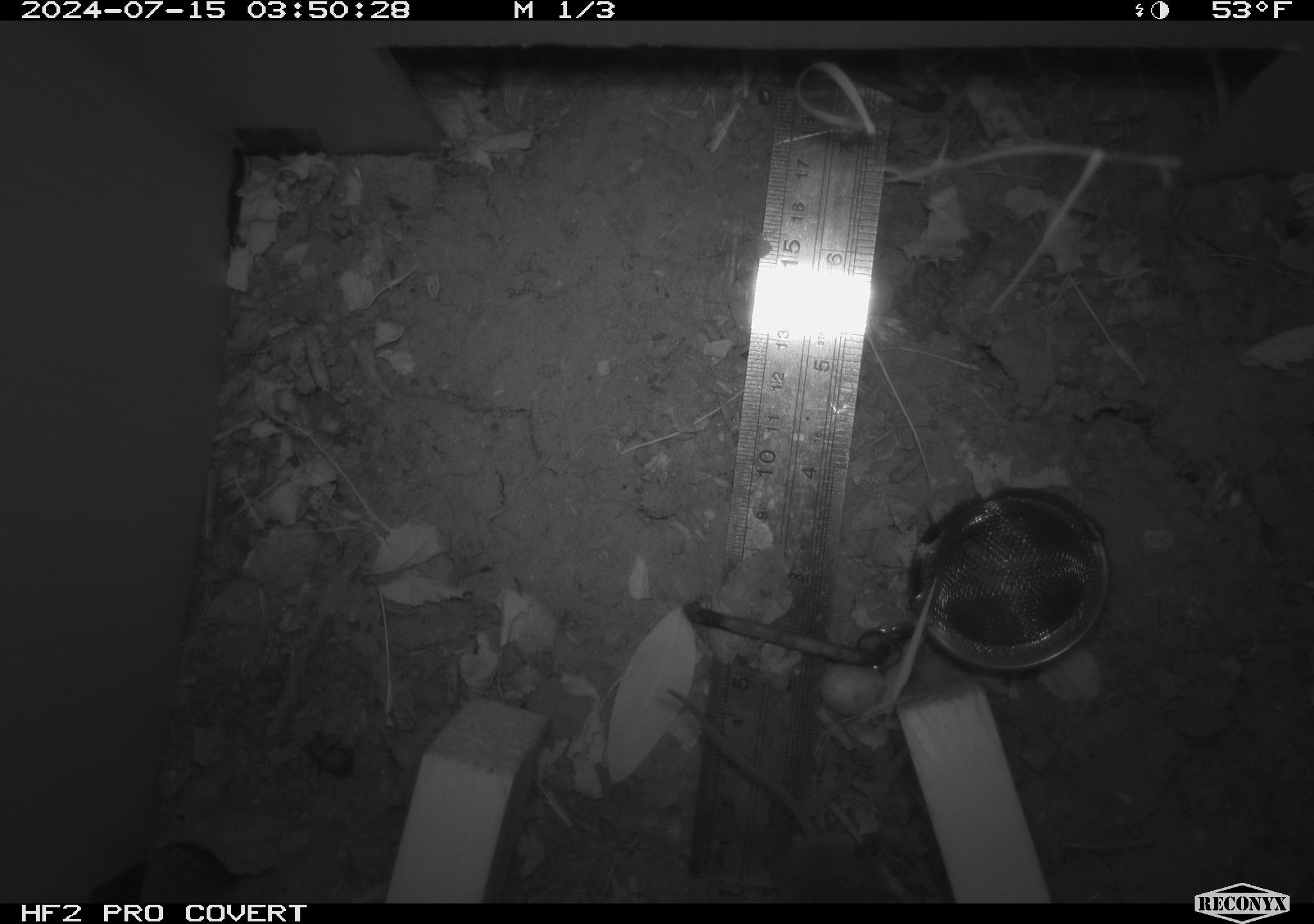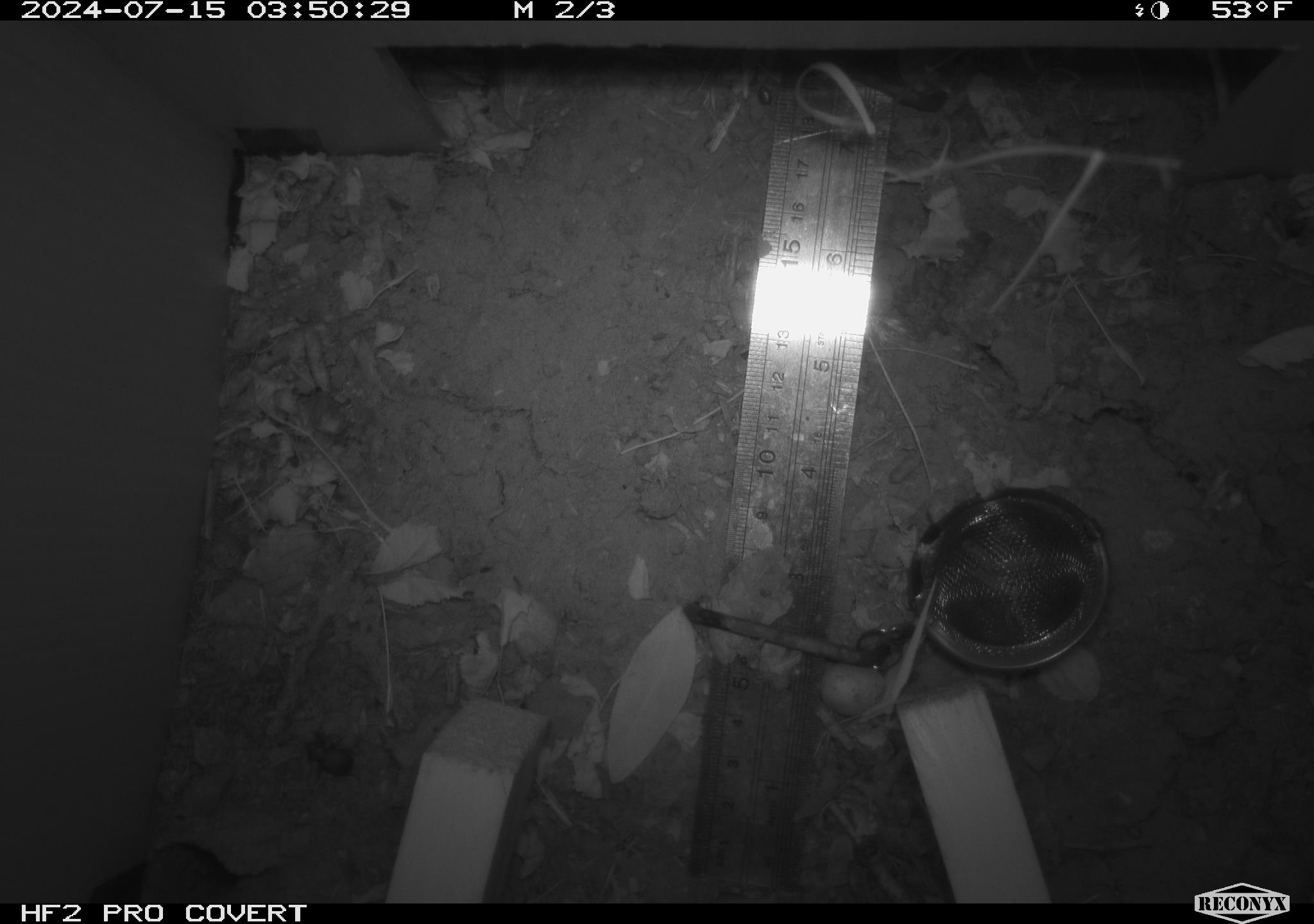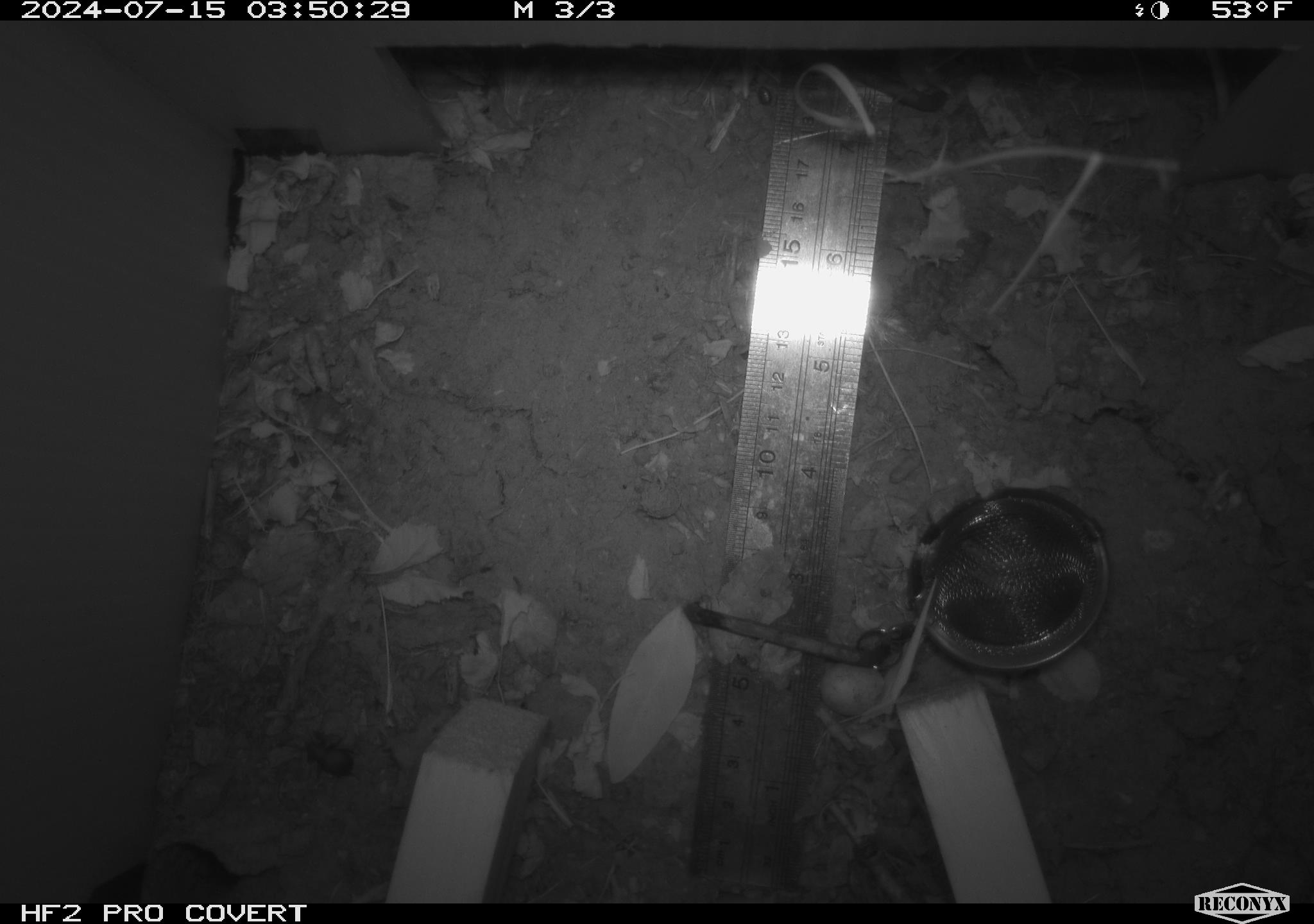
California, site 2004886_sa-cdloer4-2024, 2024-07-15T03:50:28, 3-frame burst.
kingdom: Animalia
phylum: Chordata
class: Mammalia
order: Rodentia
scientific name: Rodentia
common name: rodent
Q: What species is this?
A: Rodent (Rodentia).